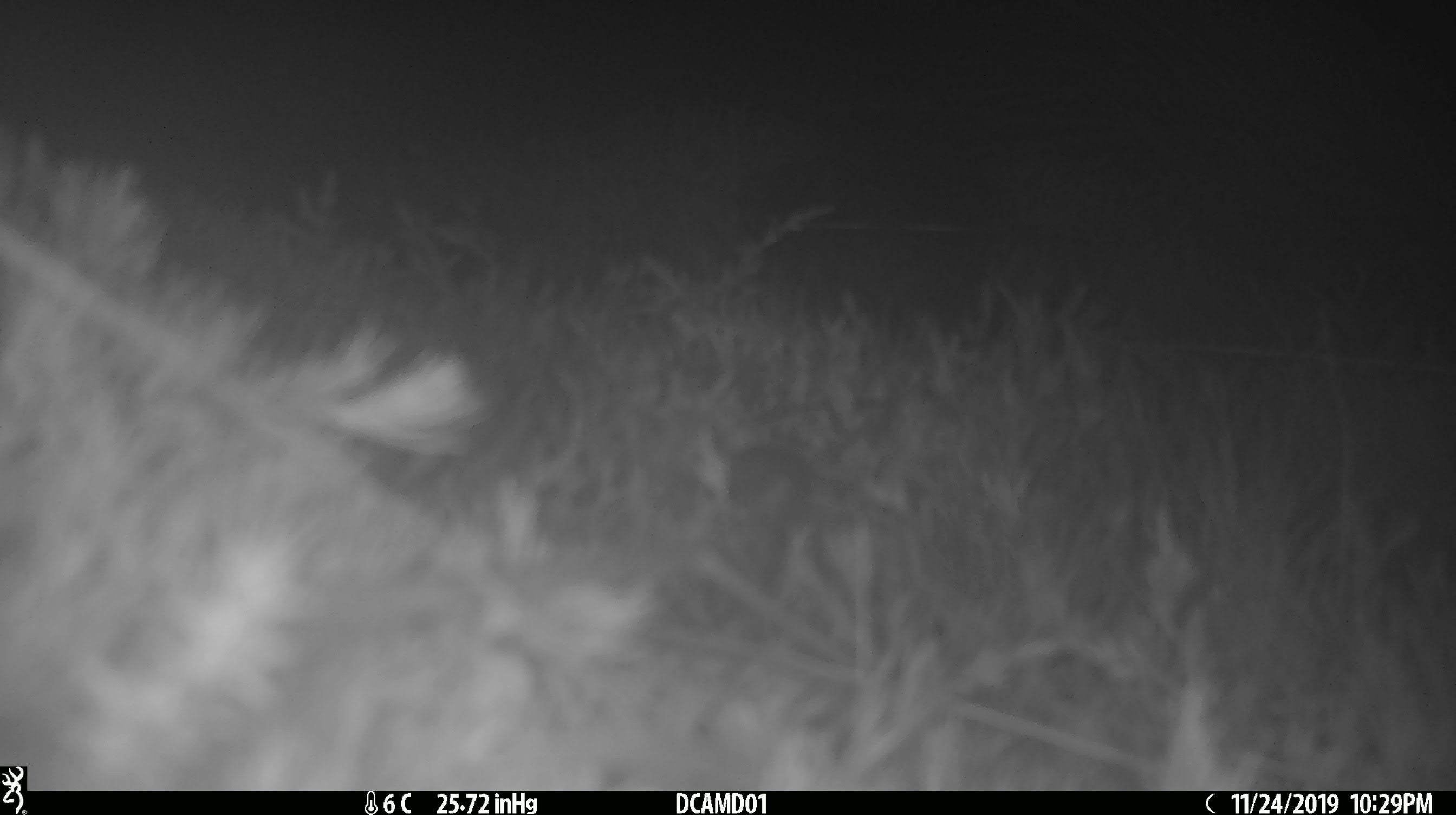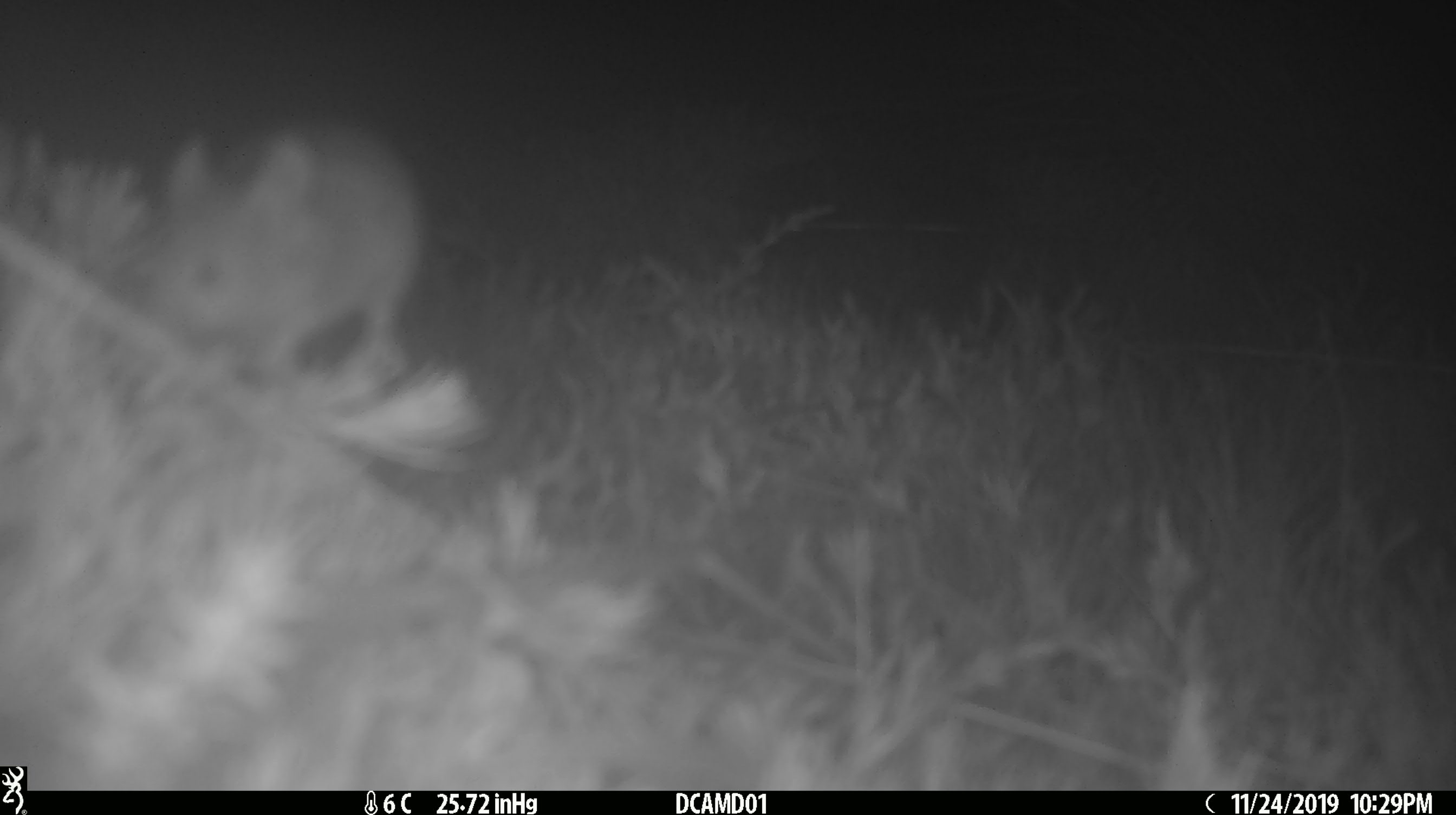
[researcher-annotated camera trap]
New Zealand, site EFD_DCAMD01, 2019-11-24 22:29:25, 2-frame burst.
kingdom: Animalia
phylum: Chordata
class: Mammalia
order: Rodentia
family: Muridae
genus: Mus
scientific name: Mus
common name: mouse